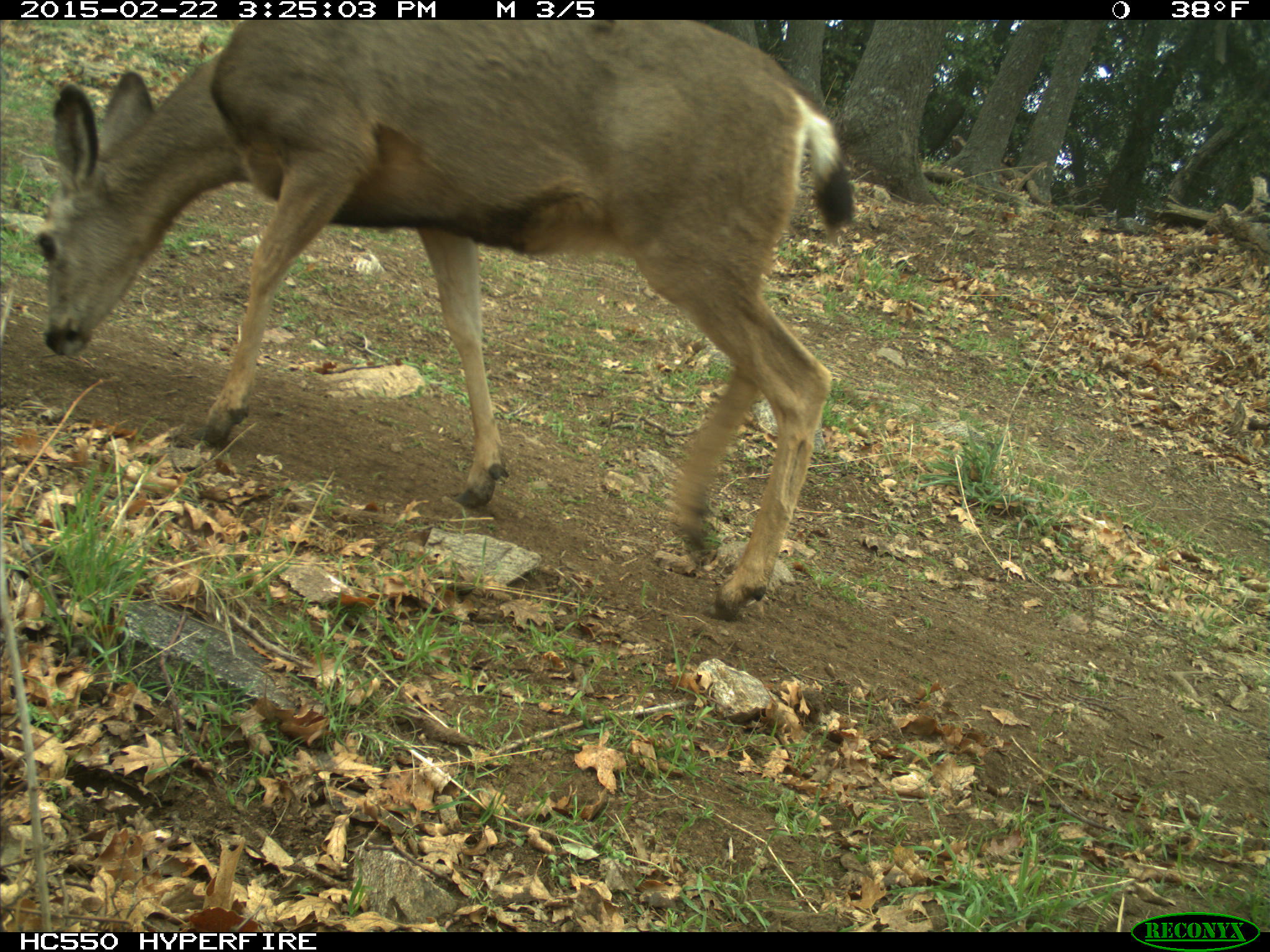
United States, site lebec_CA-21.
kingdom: Animalia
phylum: Chordata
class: Mammalia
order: Artiodactyla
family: Cervidae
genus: Odocoileus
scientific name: Odocoileus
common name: deer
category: unidentified deer